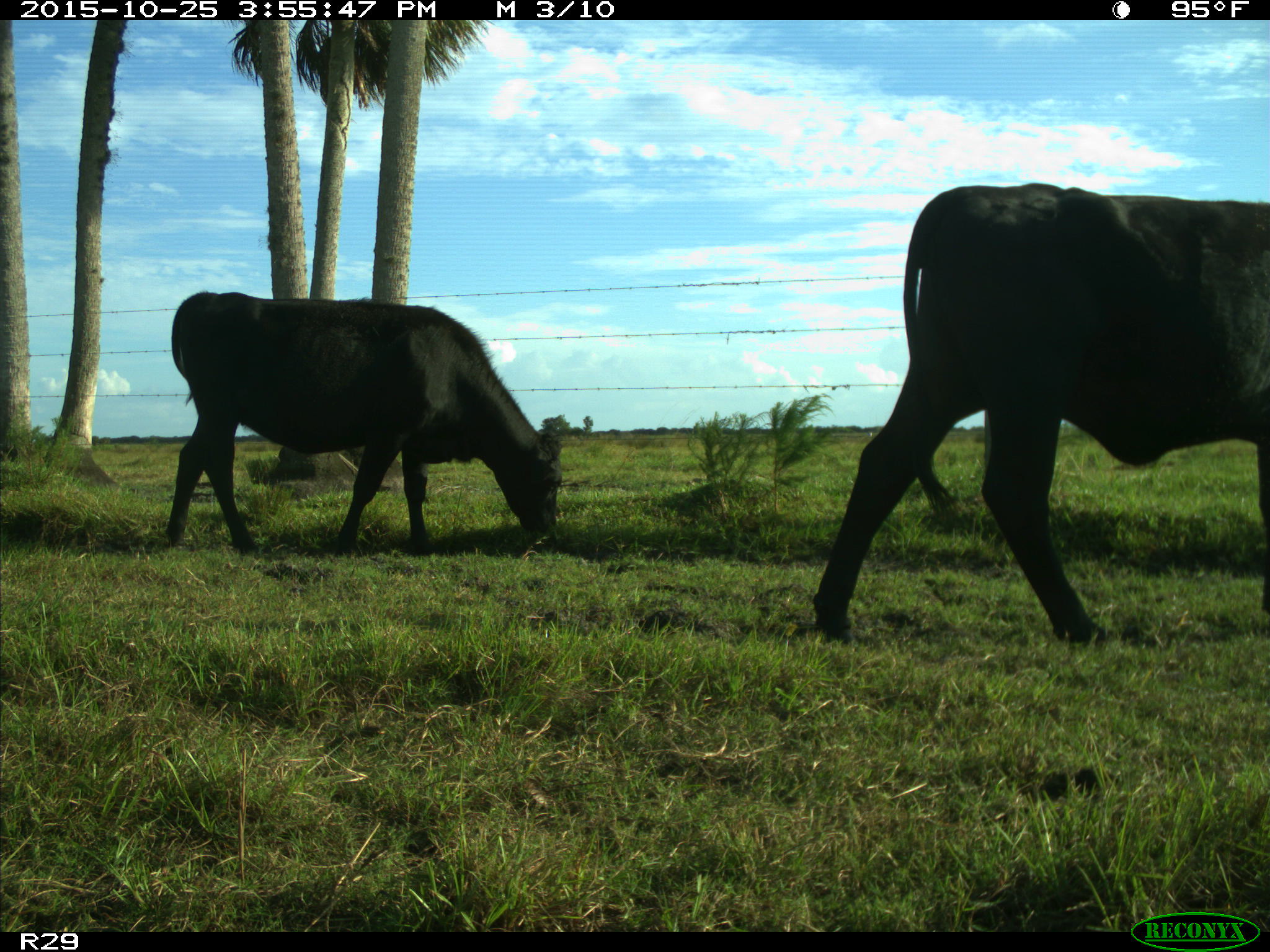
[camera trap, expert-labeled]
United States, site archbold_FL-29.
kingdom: Animalia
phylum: Chordata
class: Mammalia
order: Artiodactyla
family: Bovidae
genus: Bos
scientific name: Bos taurus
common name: domestic cow